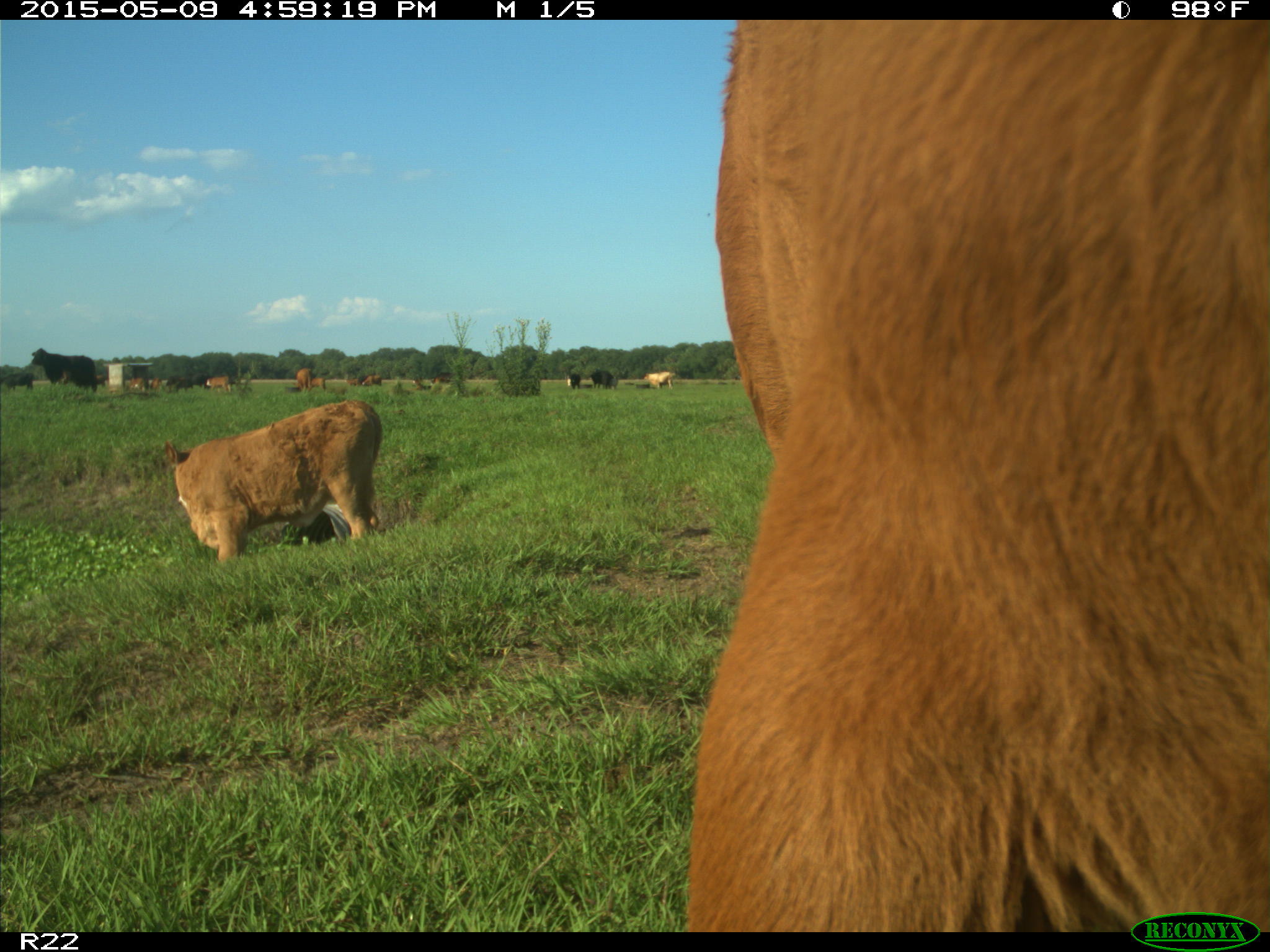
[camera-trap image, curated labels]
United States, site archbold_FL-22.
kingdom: Animalia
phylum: Chordata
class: Mammalia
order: Artiodactyla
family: Bovidae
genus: Bos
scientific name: Bos taurus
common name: domestic cow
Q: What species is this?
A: Bos taurus (domestic cow).